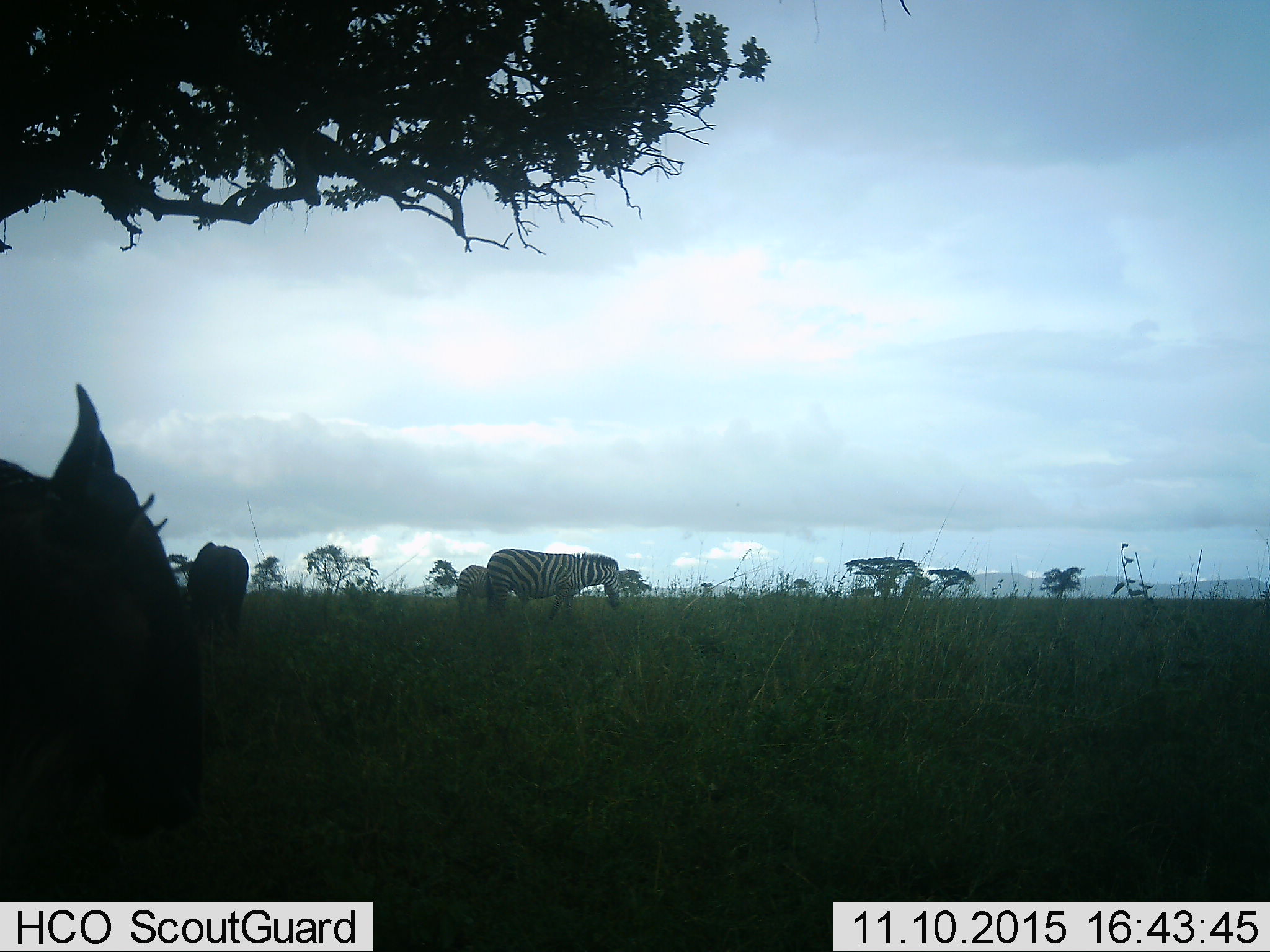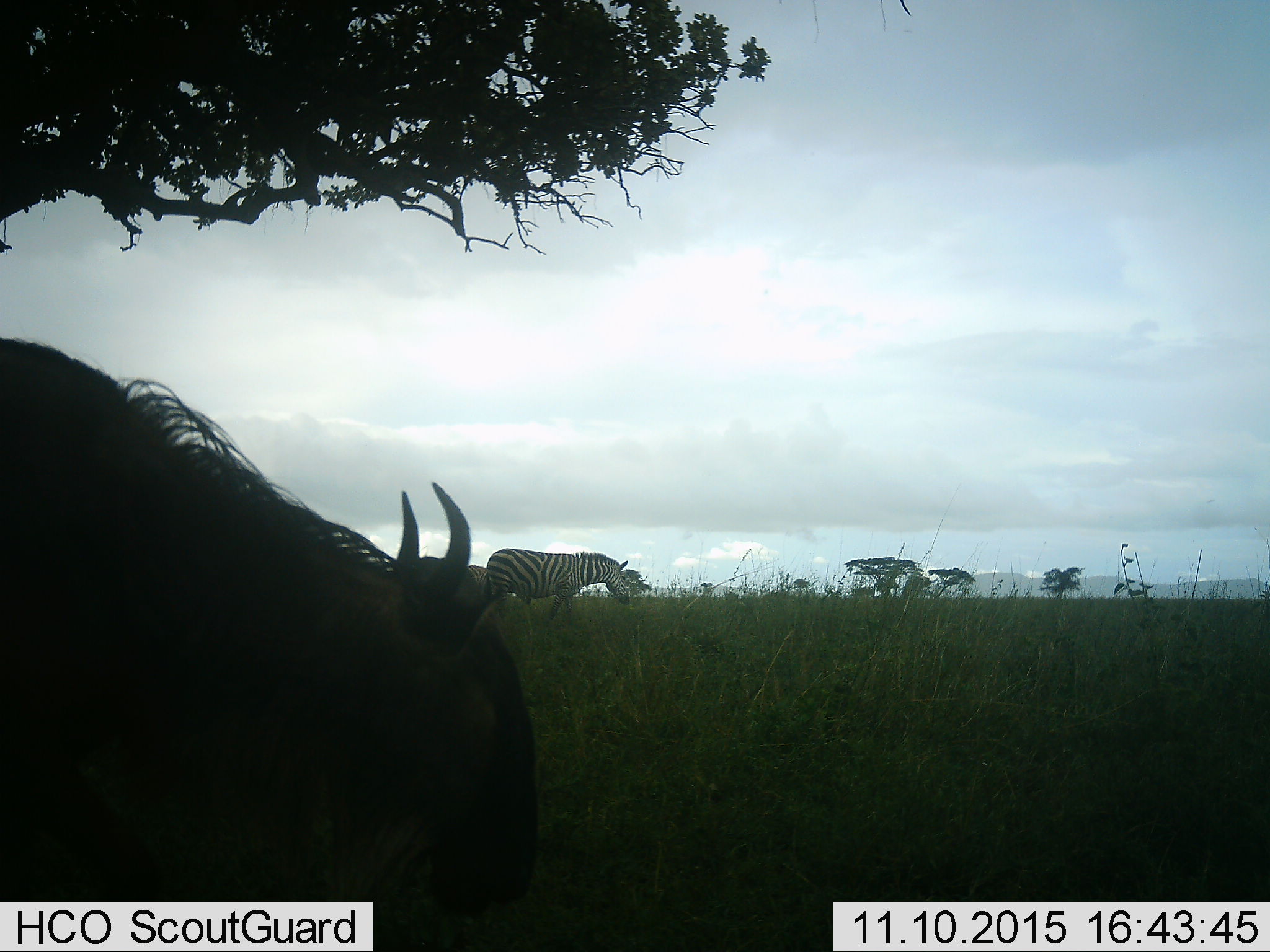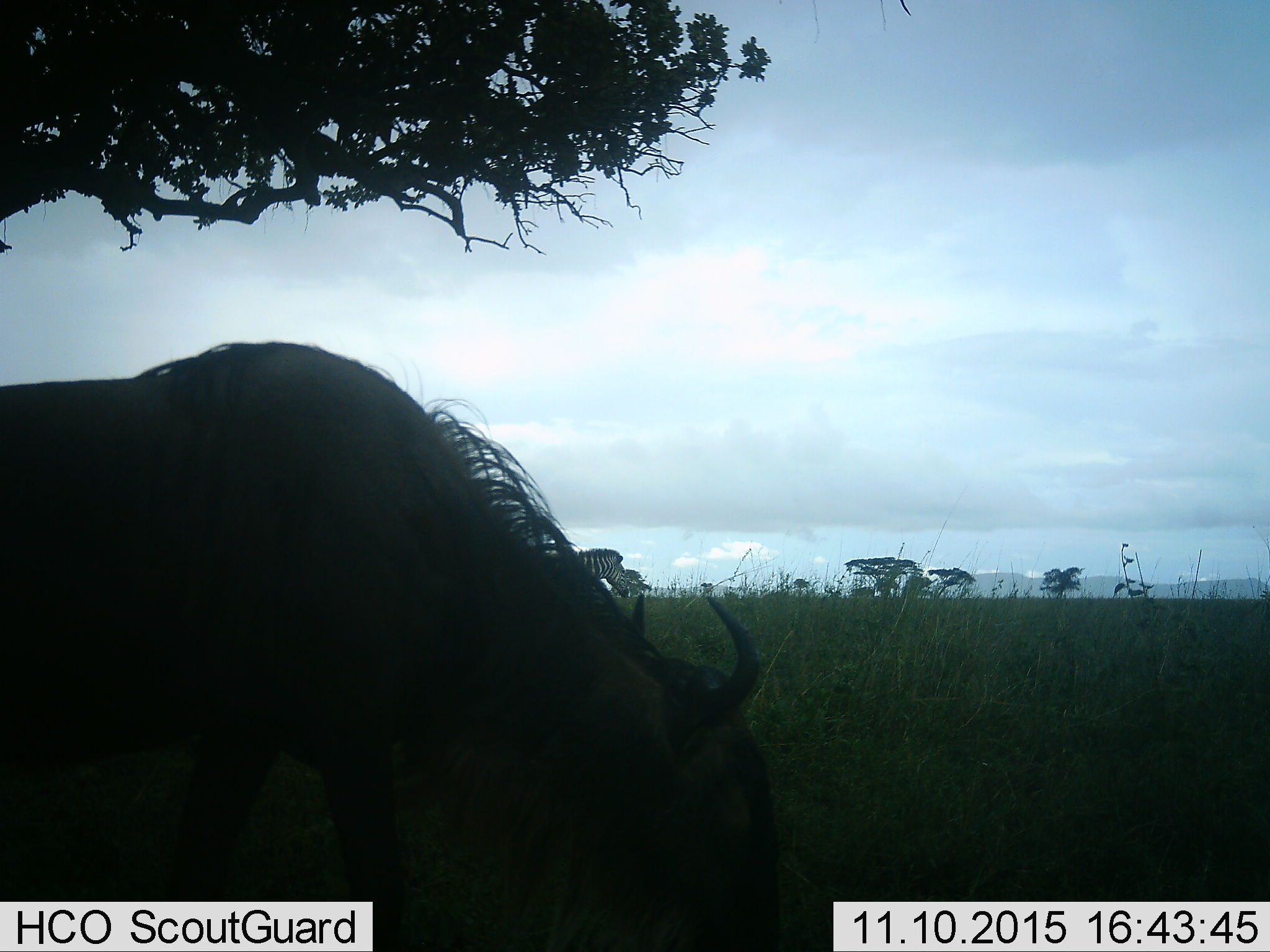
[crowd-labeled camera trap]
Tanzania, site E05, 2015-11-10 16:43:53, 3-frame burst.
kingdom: Animalia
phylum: Chordata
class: Mammalia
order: Artiodactyla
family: Bovidae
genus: Connochaetes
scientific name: Connochaetes taurinus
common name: blue wildebeest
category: wildebeest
Wildebeest (blue wildebeest) (Connochaetes taurinus), count 2. Behavior (volunteer vote fractions): standing 38%, resting 0%, moving 75%, interacting 0%. Young present (vote fraction): 0%. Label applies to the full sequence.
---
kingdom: Animalia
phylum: Chordata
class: Mammalia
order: Perissodactyla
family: Equidae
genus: Equus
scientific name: Equus quagga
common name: plains zebra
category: zebra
Zebra (plains zebra) (Equus quagga), count 2. Behavior (volunteer vote fractions): standing 35%, resting 0%, moving 25%, interacting 0%. Young present (vote fraction): 0%. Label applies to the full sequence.